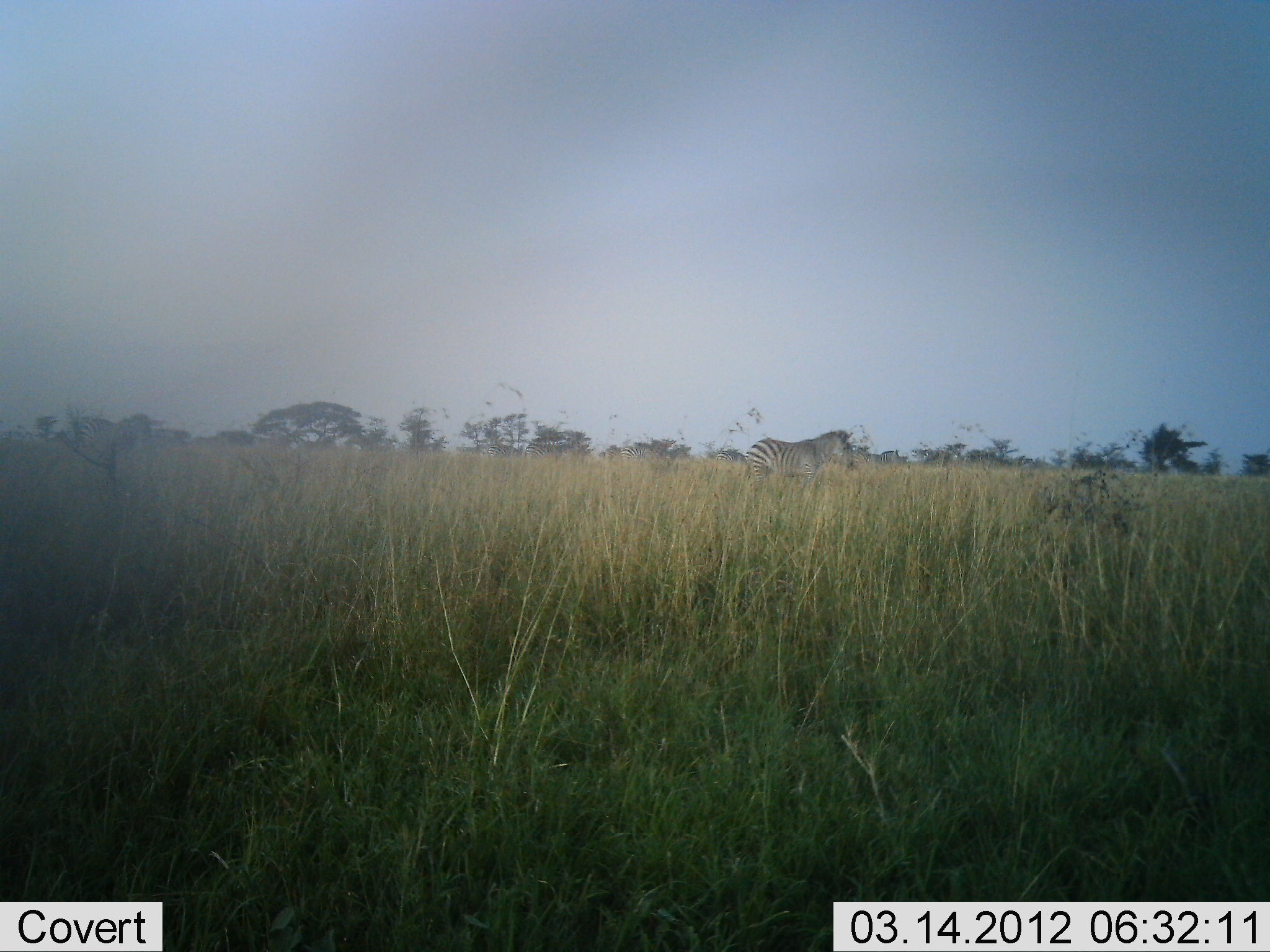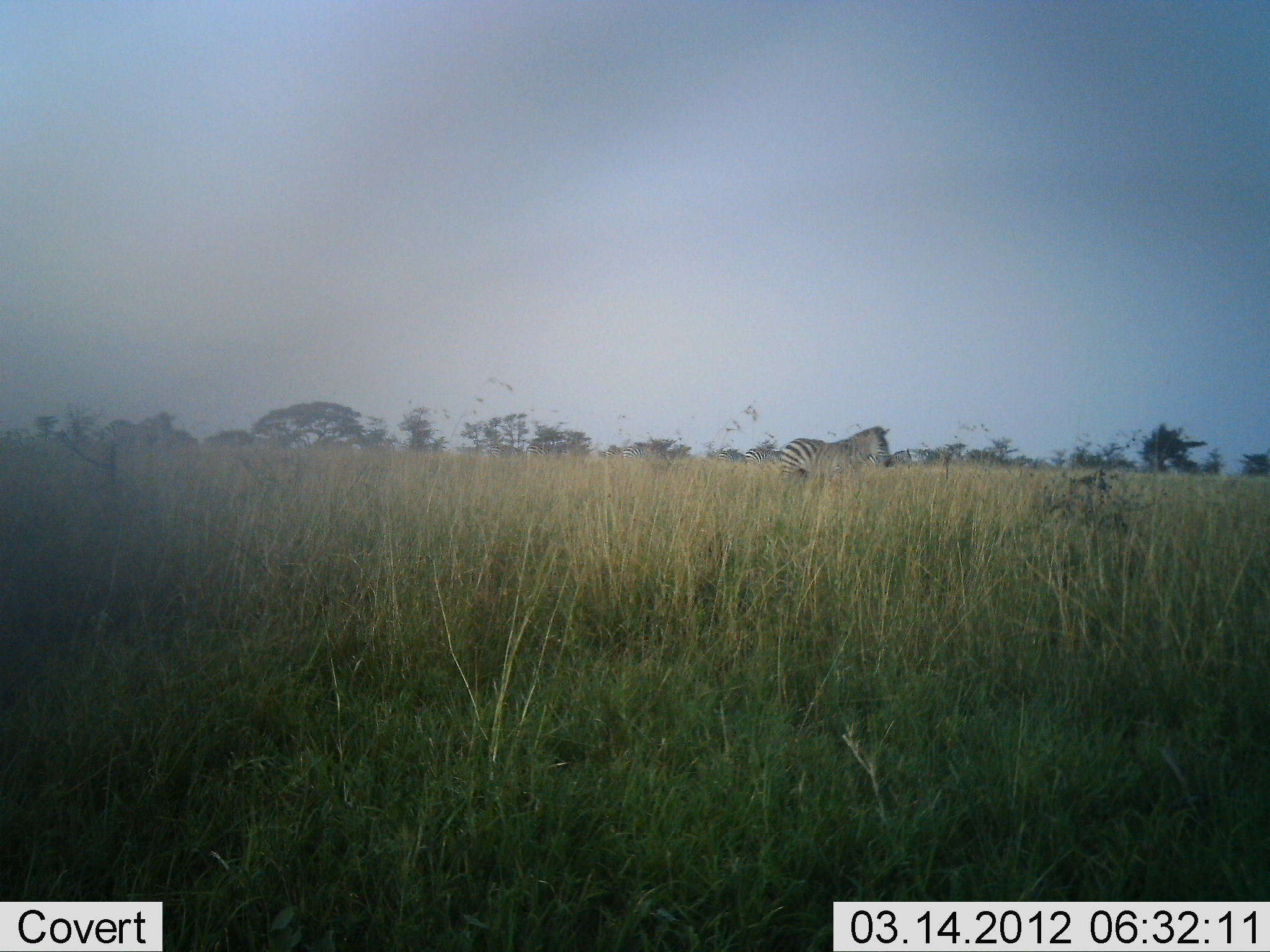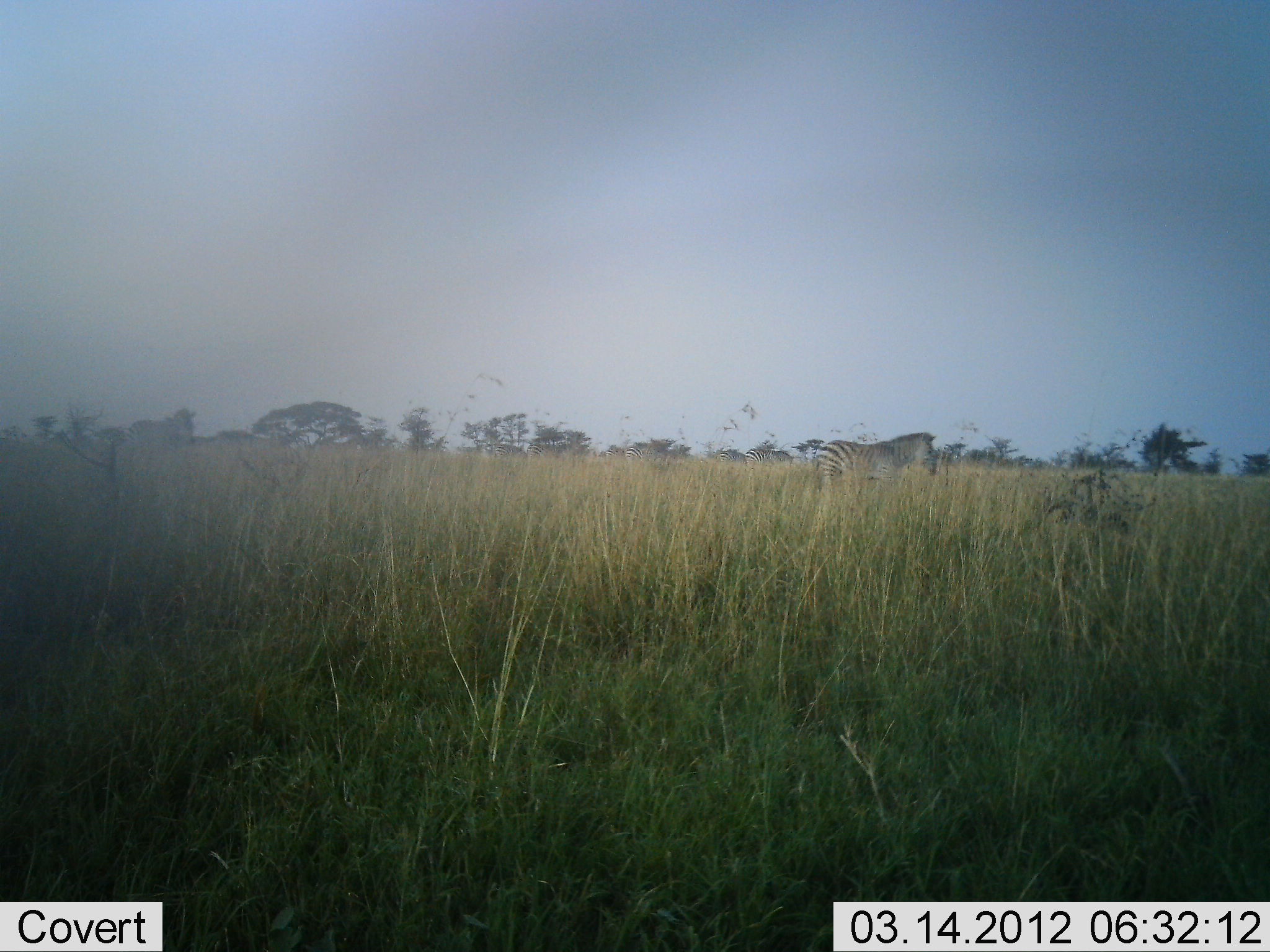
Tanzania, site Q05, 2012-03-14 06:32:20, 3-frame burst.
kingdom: Animalia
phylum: Chordata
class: Mammalia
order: Perissodactyla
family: Equidae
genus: Equus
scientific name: Equus quagga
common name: plains zebra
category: zebra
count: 2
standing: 13%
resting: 0%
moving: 93%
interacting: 0%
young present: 0%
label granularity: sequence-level